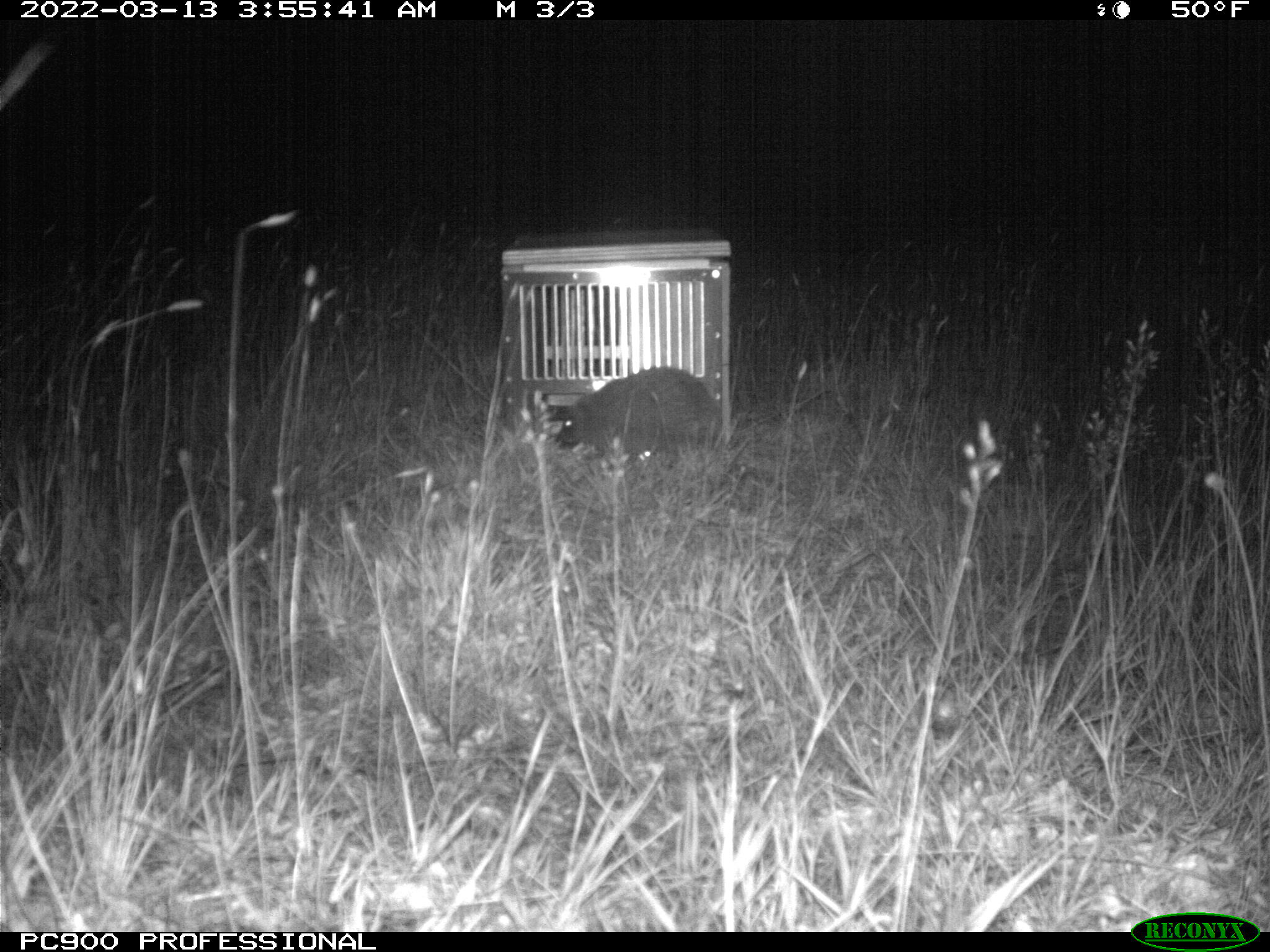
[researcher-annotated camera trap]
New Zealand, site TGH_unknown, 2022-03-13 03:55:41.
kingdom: Animalia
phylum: Chordata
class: Mammalia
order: Eulipotyphla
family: Erinaceidae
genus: Erinaceus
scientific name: Erinaceus europaeus europaeus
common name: european hedgehog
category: hedgehog